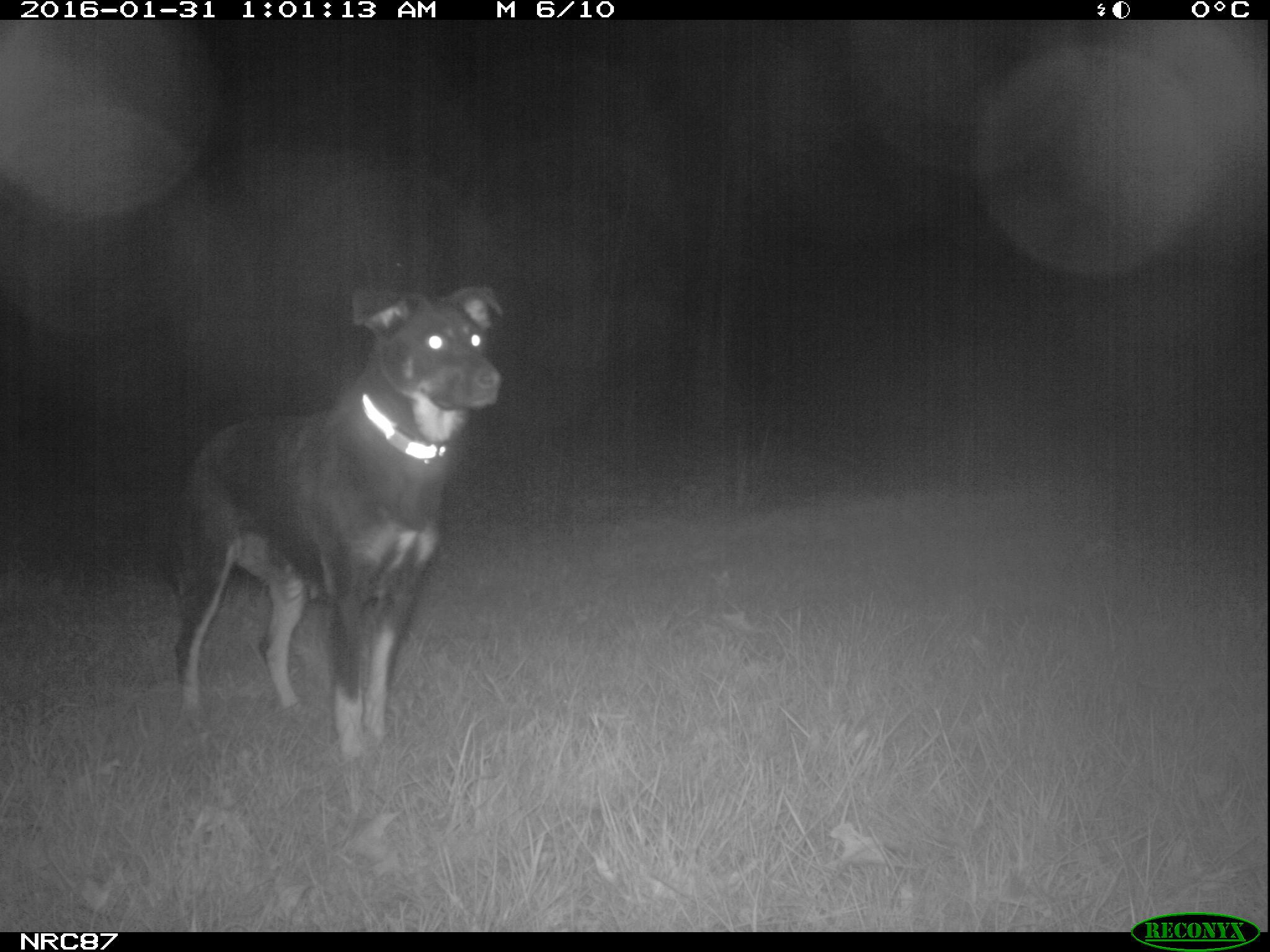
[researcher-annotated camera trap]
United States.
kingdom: Animalia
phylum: Chordata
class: Mammalia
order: Carnivora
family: Canidae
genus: Canis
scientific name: Canis familiaris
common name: domestic dog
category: Dog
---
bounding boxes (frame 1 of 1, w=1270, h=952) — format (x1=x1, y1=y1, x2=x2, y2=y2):
Dog: (x1=126, y1=261, x2=512, y2=779)